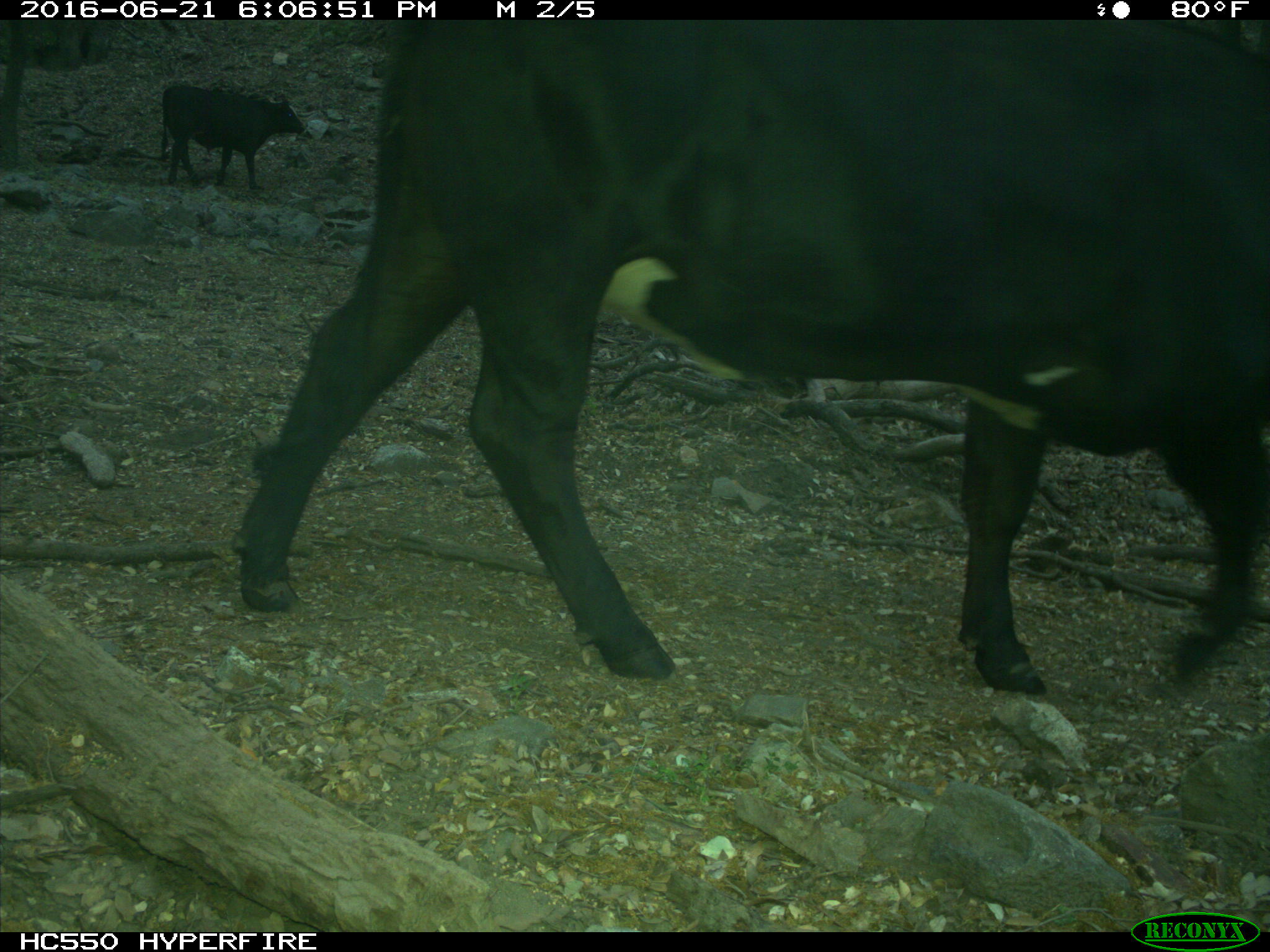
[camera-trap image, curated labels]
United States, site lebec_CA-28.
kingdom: Animalia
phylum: Chordata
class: Mammalia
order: Artiodactyla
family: Bovidae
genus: Bos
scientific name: Bos taurus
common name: domestic cow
Bos taurus (domestic cow).